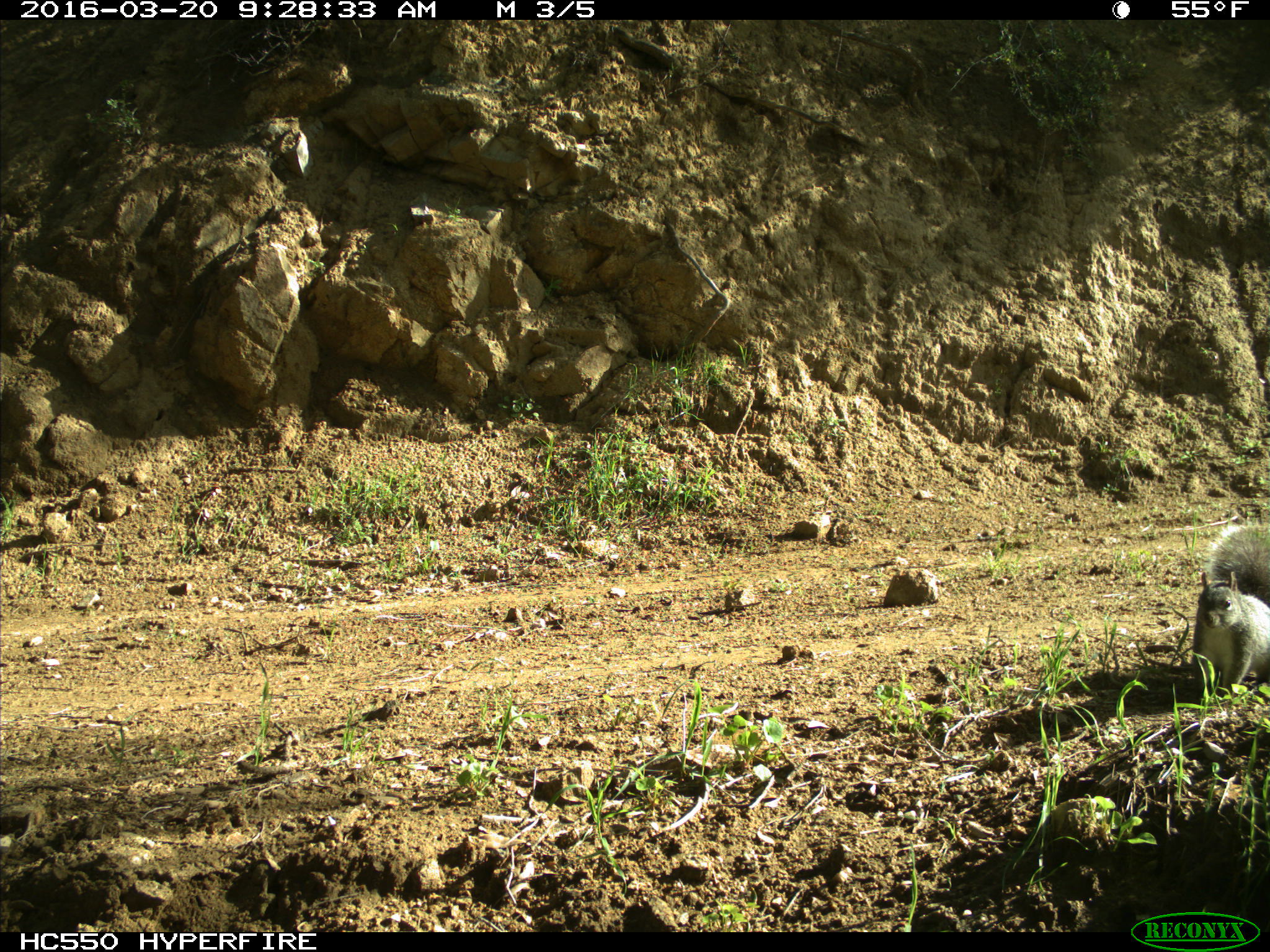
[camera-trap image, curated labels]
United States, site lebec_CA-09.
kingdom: Animalia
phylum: Chordata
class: Mammalia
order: Rodentia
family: Sciuridae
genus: Sciurus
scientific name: Sciurus carolinensis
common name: eastern gray squirrel